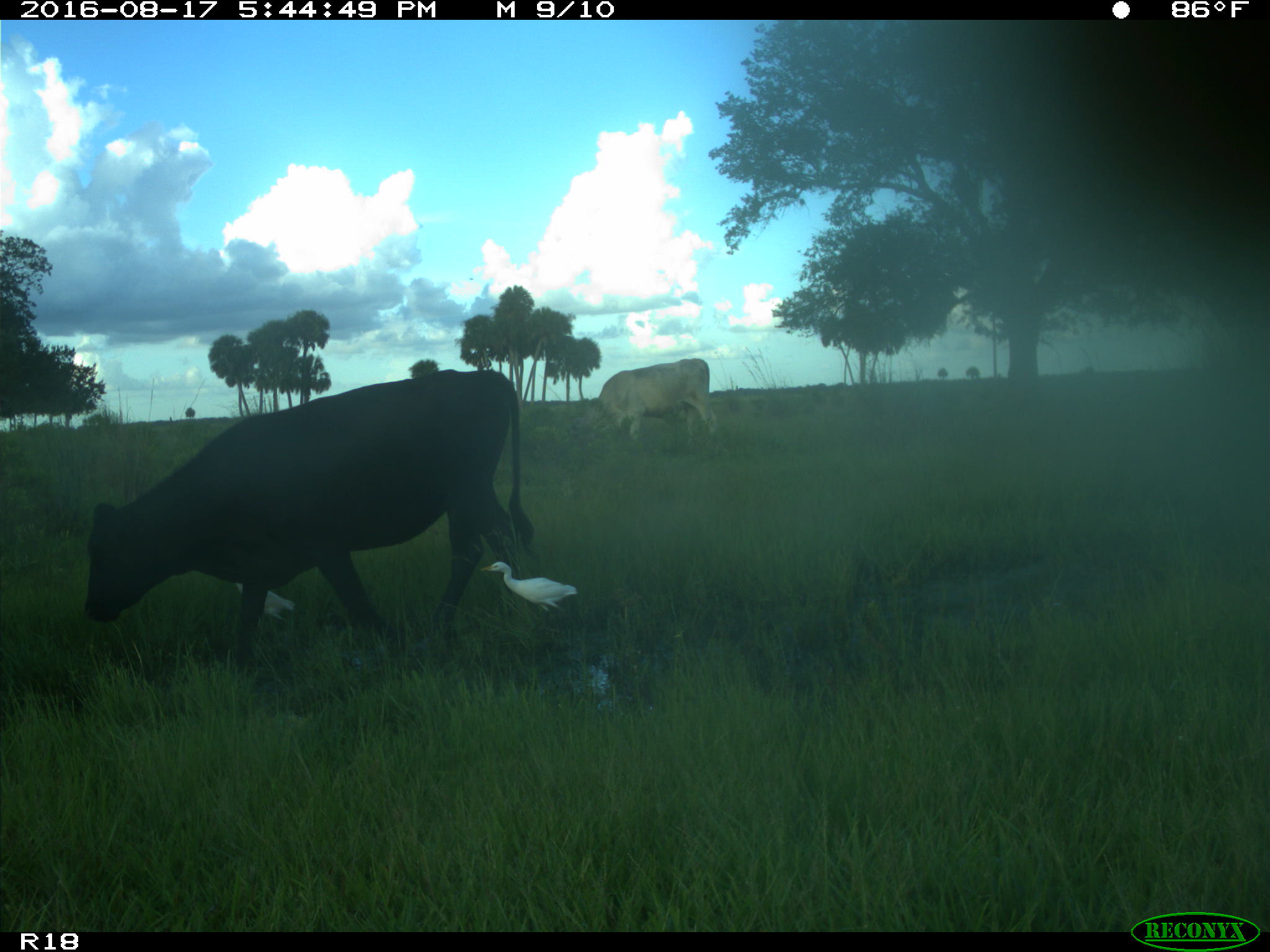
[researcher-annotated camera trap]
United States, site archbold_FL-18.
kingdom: Animalia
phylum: Chordata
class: Mammalia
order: Artiodactyla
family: Bovidae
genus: Bos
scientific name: Bos taurus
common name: domestic cow